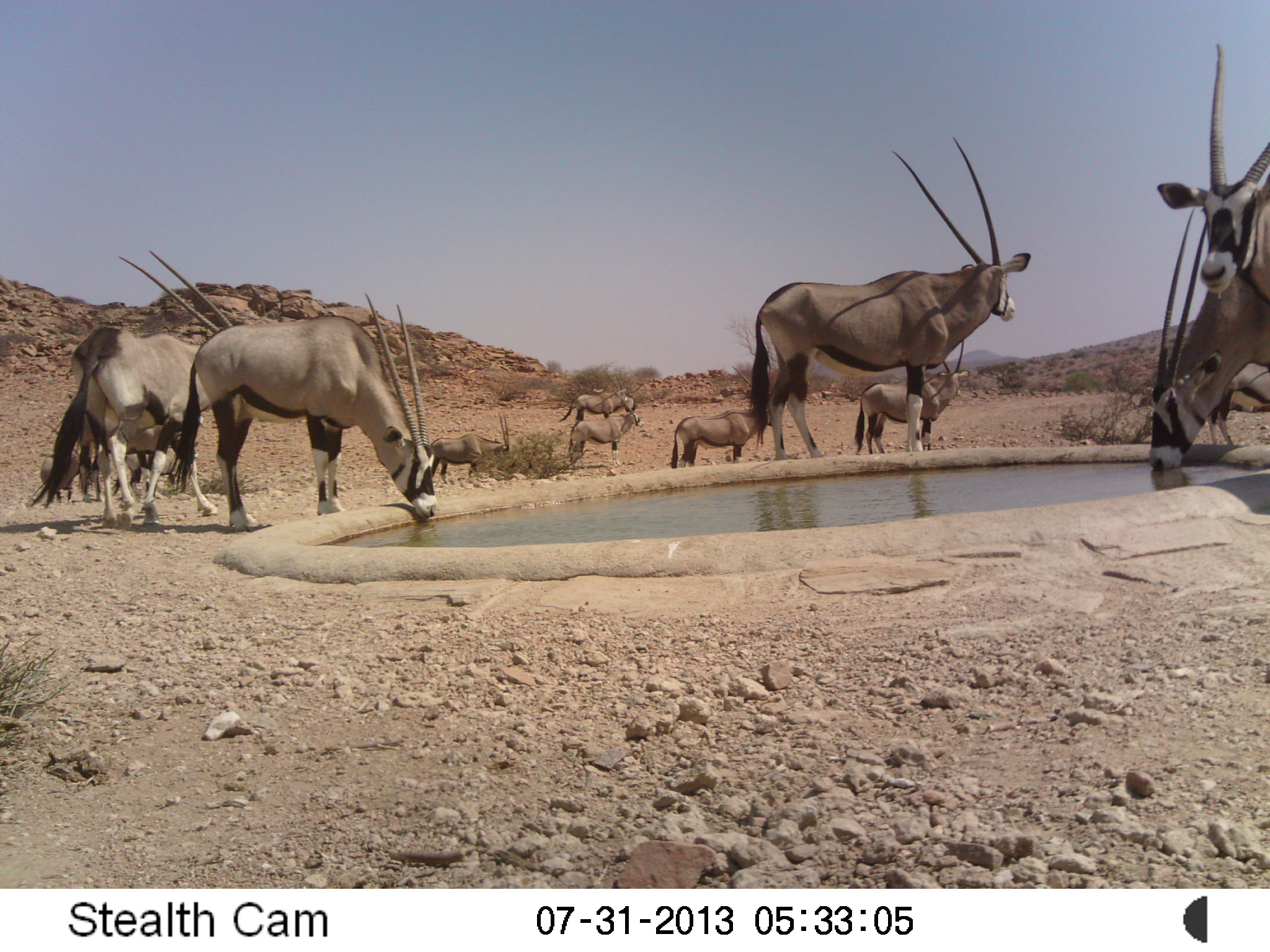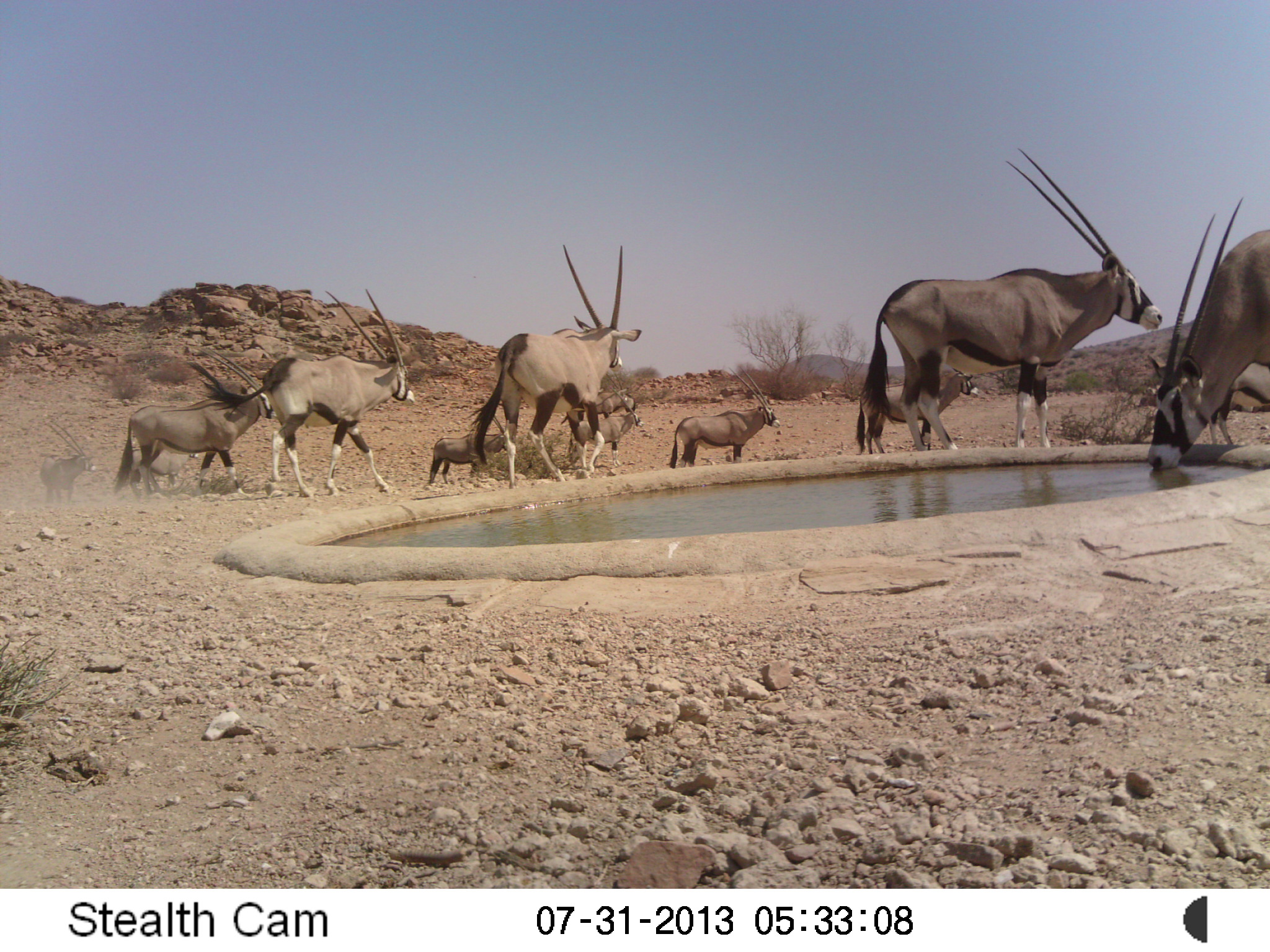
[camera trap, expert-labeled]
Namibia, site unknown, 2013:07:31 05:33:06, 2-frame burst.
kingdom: Animalia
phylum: Chordata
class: Mammalia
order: Artiodactyla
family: Bovidae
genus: Oryx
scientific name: Oryx gazella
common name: gemsbok